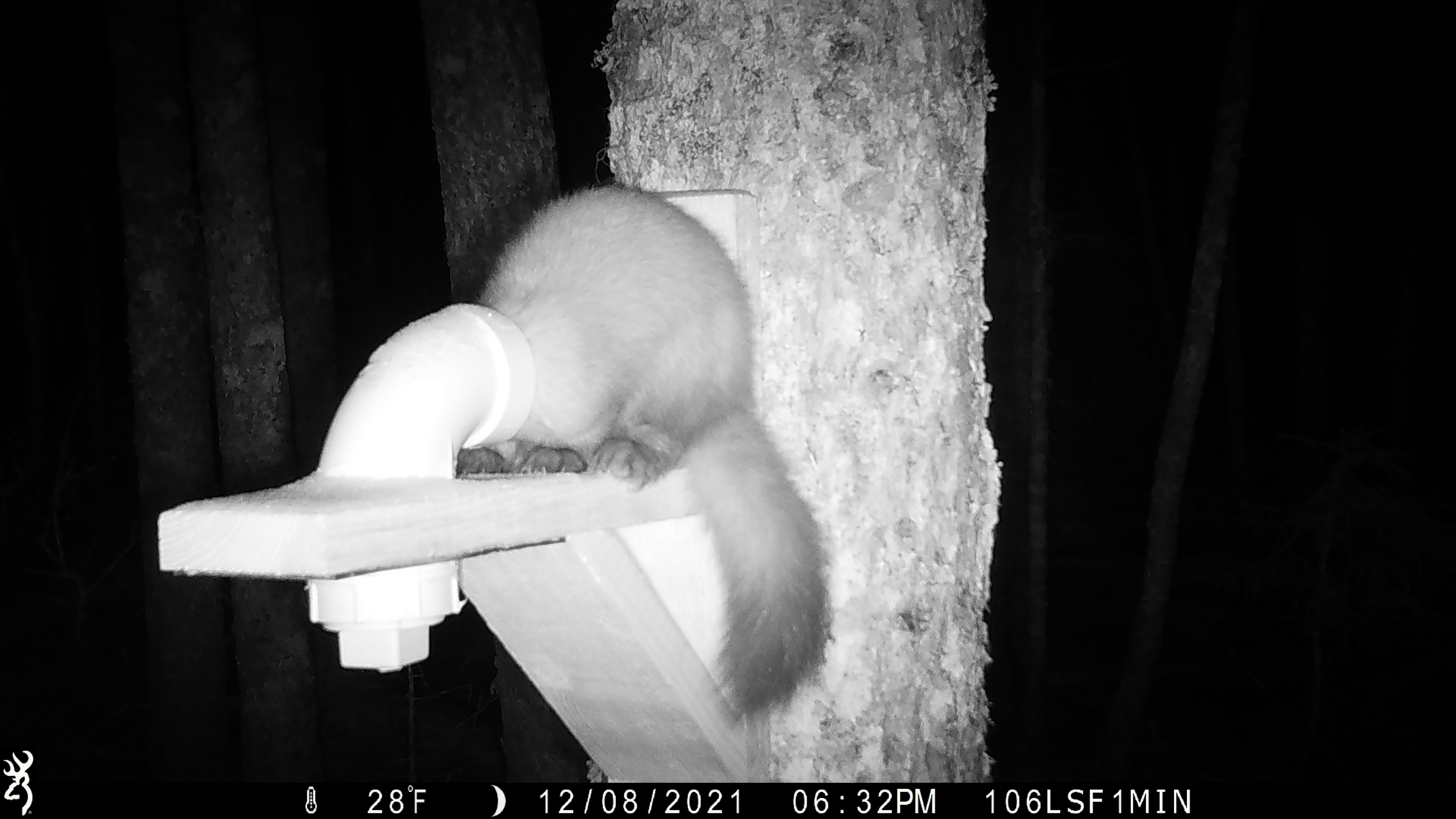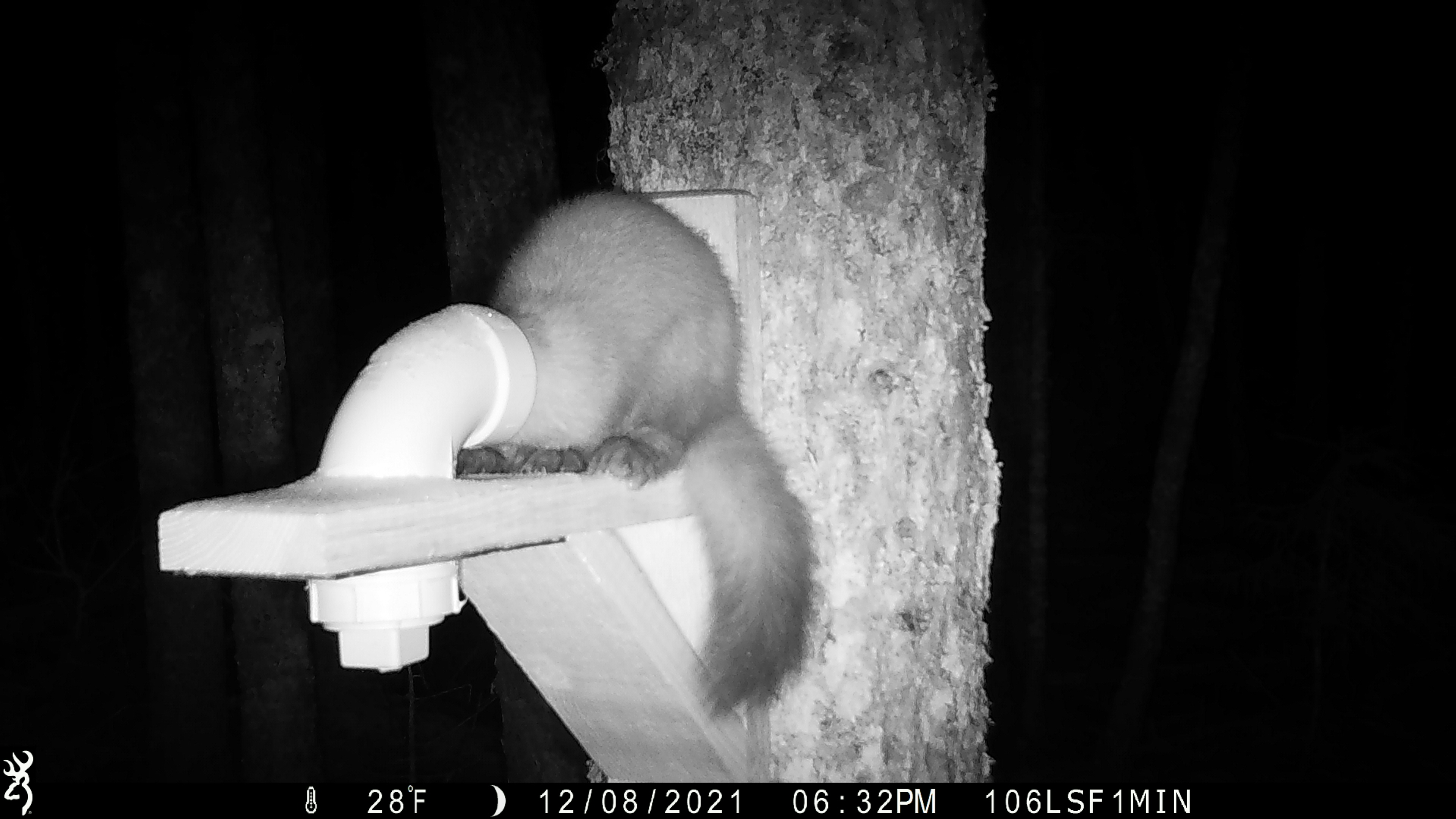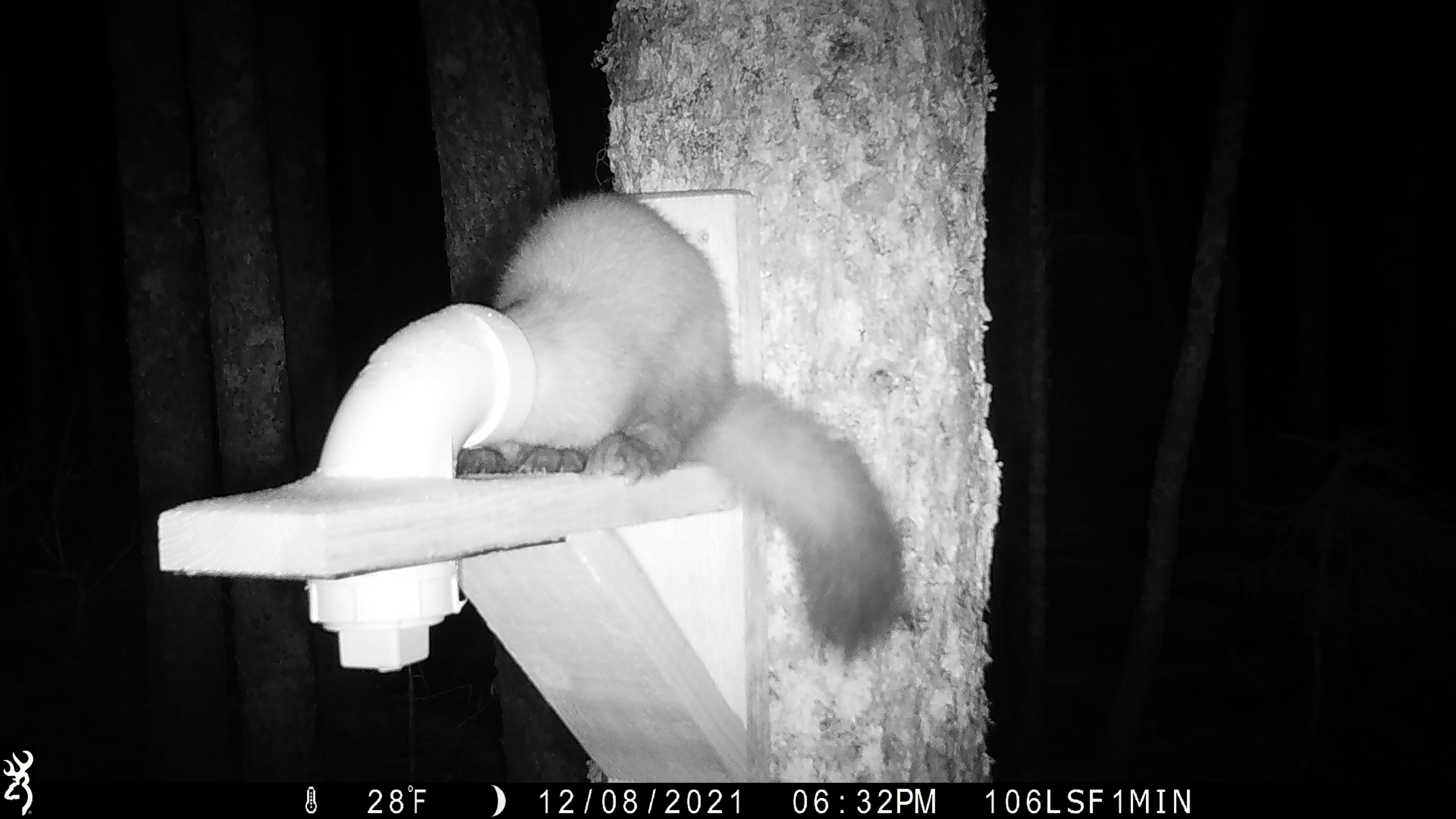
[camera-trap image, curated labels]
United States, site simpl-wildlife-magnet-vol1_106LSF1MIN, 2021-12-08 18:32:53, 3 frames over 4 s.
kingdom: Animalia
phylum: Chordata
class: Mammalia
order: Carnivora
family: Mustelidae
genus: Martes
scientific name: Martes americana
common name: american marten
American marten (Martes americana).